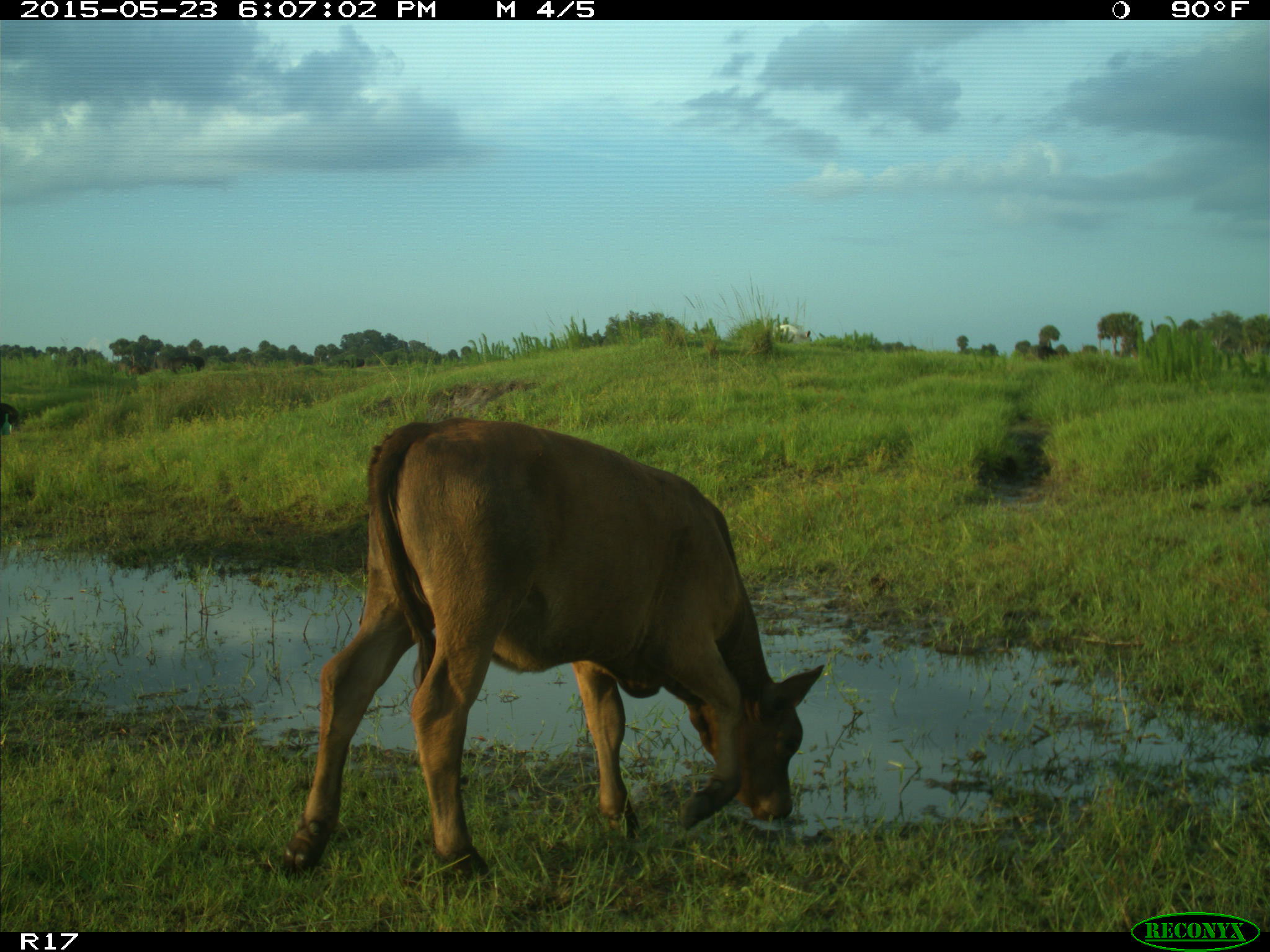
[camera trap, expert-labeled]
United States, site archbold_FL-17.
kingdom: Animalia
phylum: Chordata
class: Mammalia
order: Artiodactyla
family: Bovidae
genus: Bos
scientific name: Bos taurus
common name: domestic cow